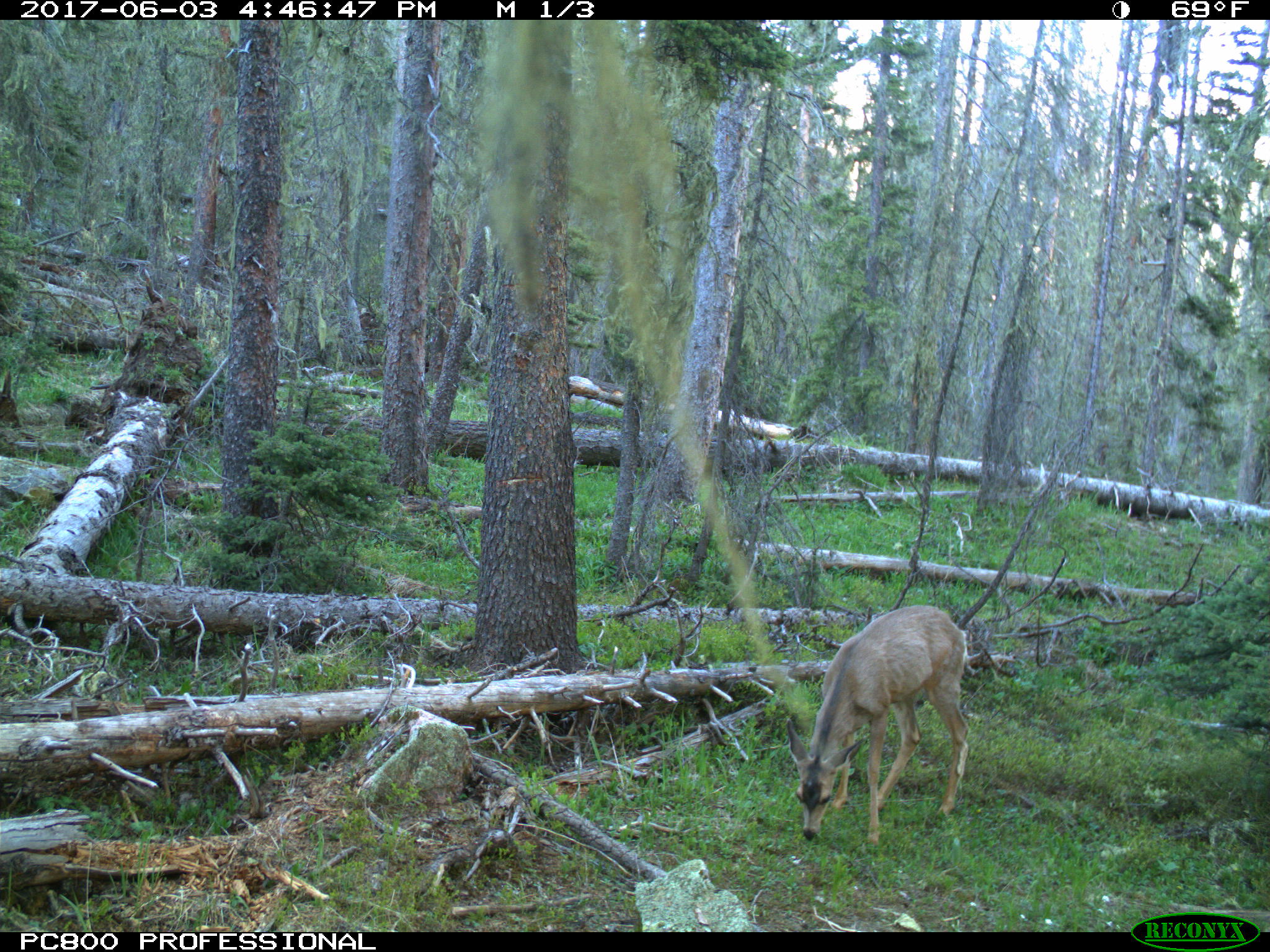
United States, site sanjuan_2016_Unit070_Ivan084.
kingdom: Animalia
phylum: Chordata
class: Mammalia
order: Artiodactyla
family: Cervidae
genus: Odocoileus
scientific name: Odocoileus hemionus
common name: mule deer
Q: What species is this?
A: Odocoileus hemionus (mule deer).